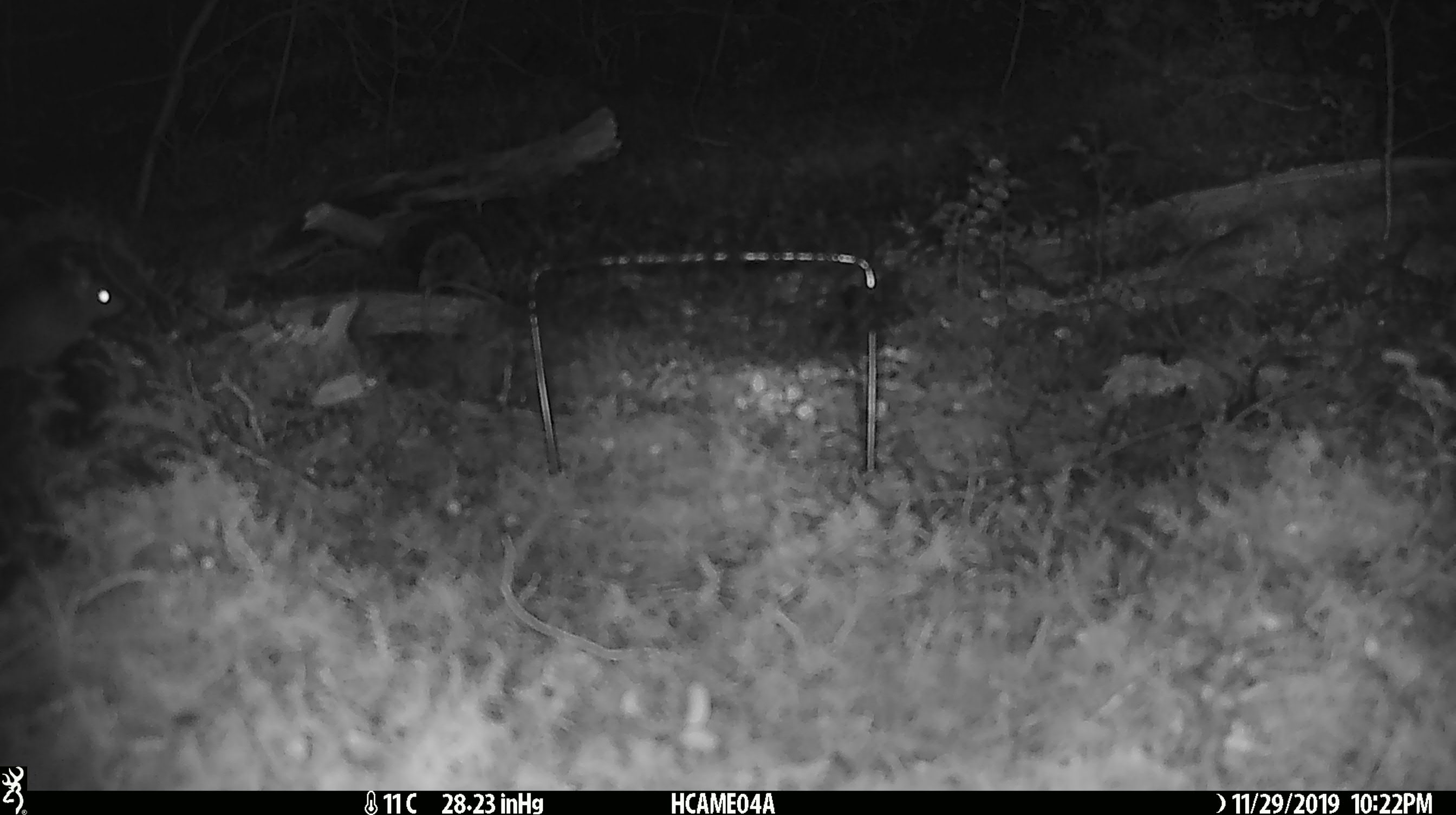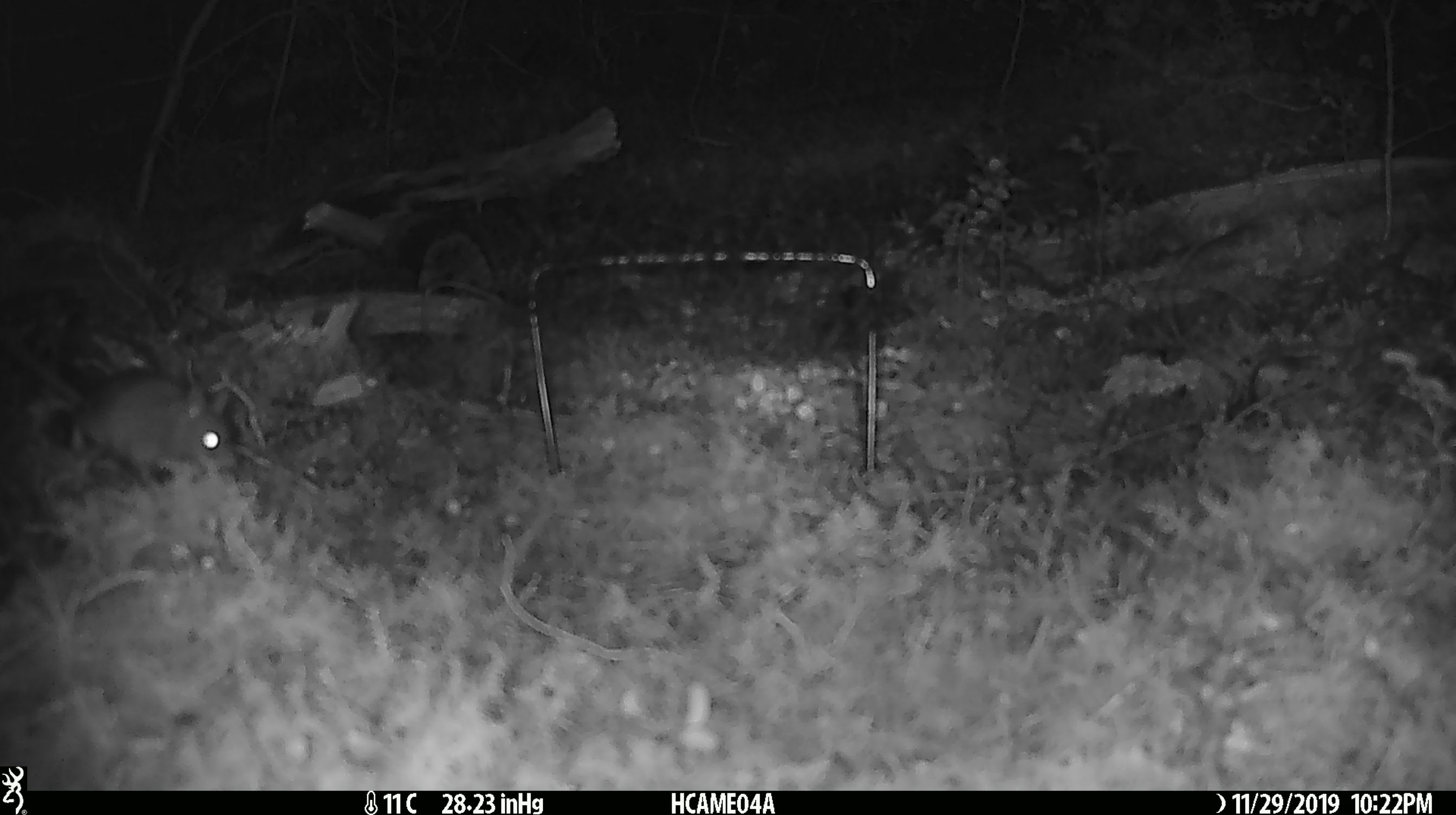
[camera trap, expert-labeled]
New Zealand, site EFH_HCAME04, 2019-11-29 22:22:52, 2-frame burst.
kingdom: Animalia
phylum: Chordata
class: Mammalia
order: Rodentia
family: Muridae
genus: Mus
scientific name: Mus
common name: mouse